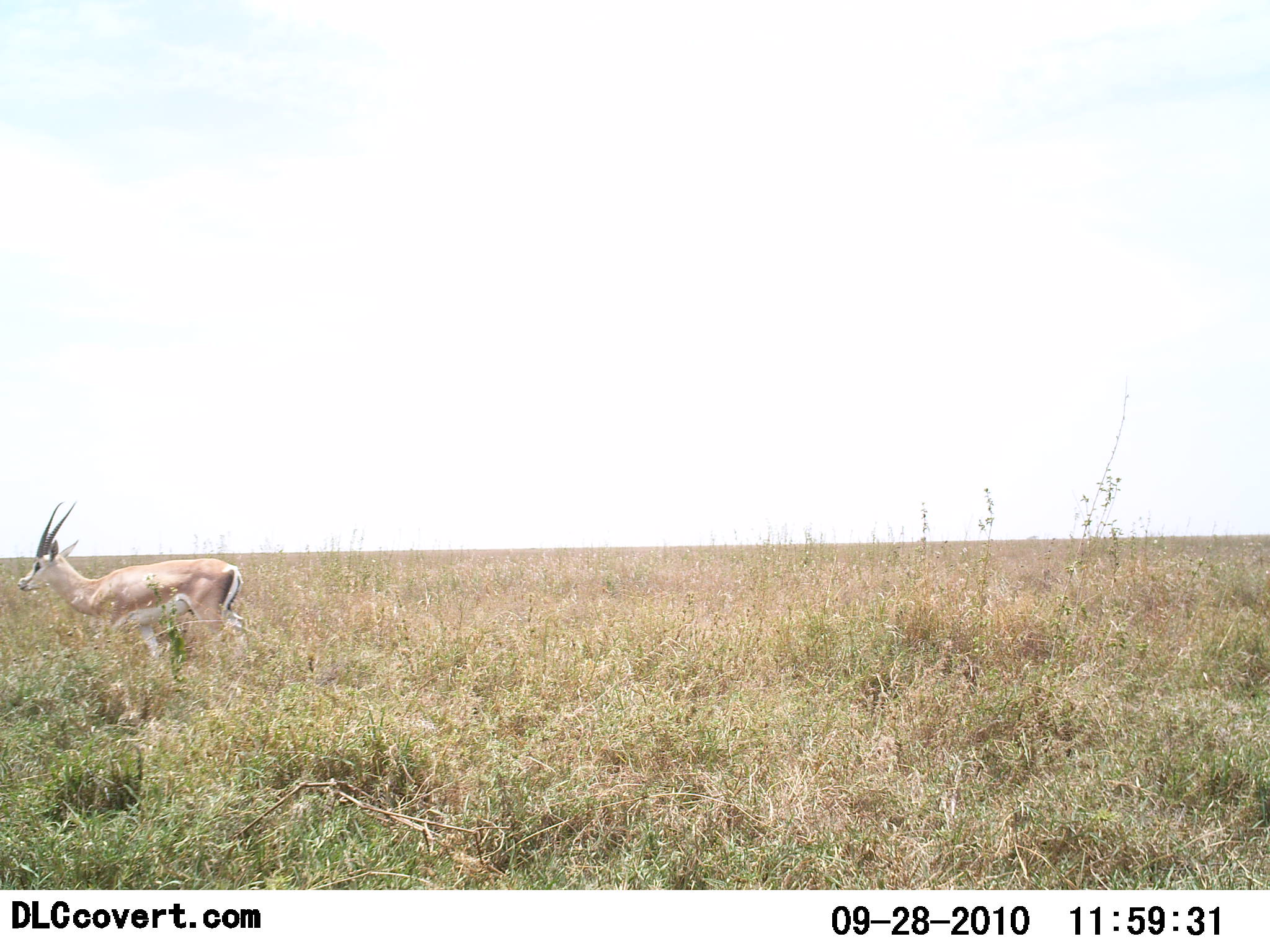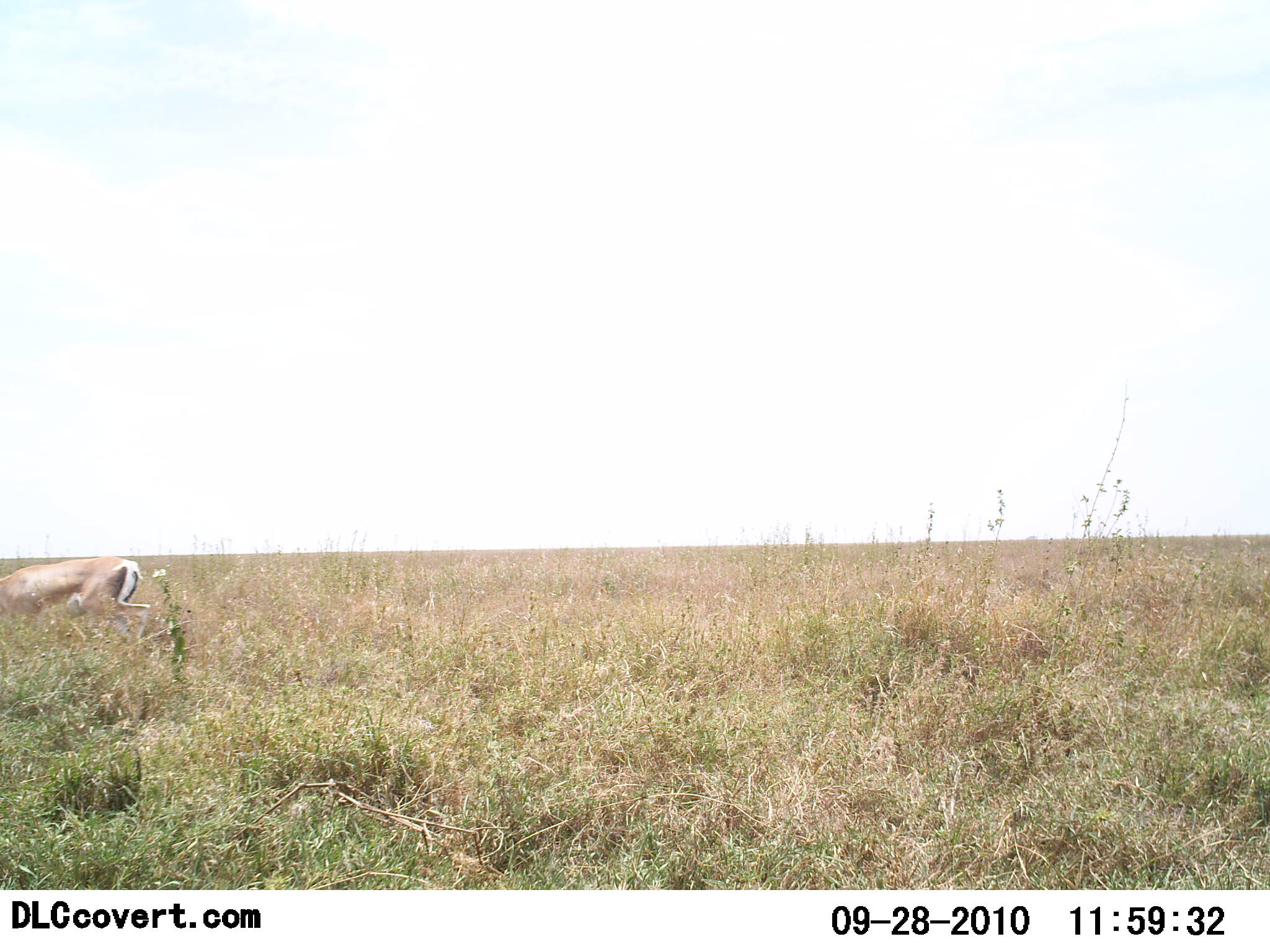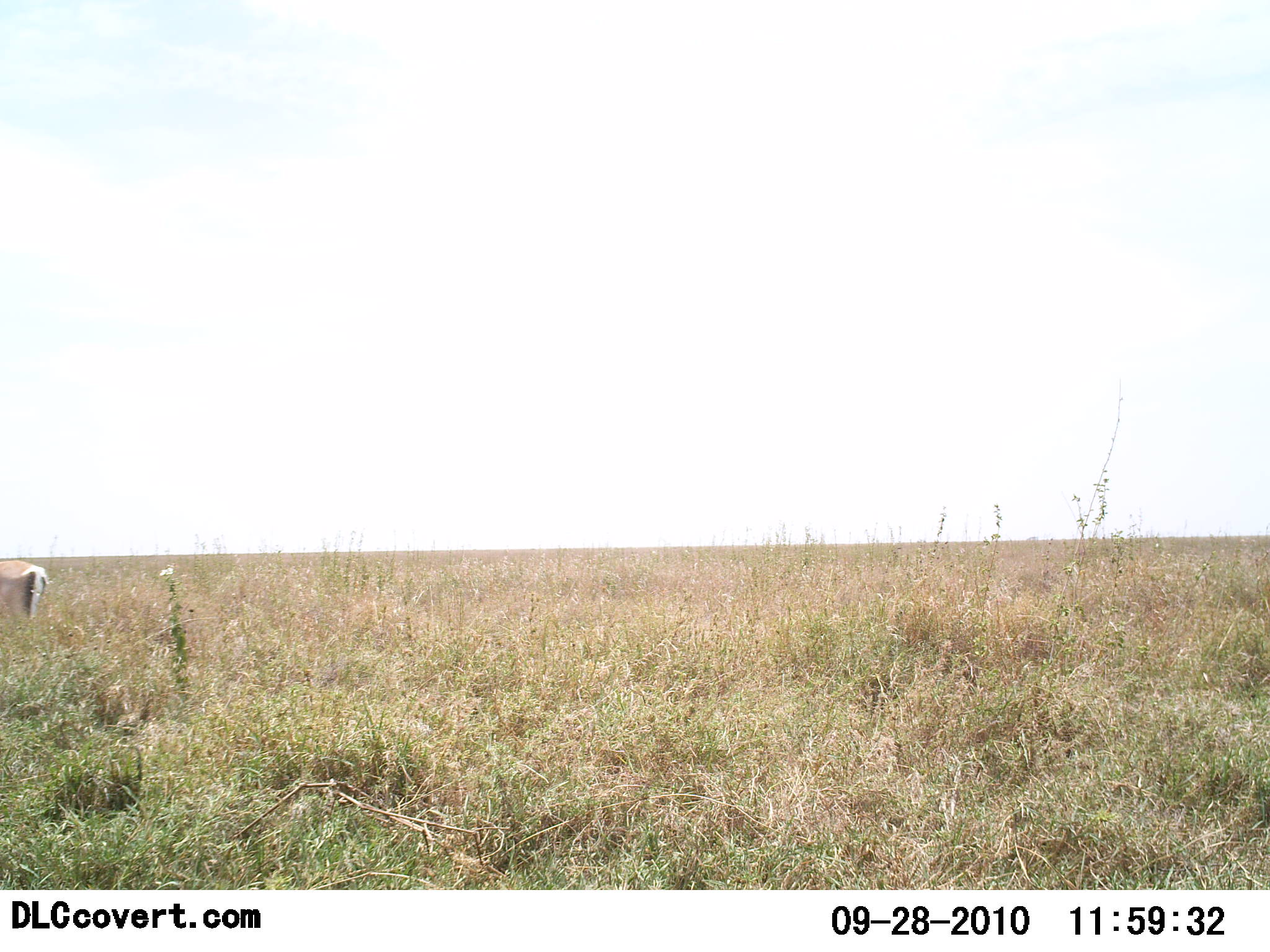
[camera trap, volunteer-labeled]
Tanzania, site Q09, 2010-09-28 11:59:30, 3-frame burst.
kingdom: Animalia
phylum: Chordata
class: Mammalia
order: Artiodactyla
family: Bovidae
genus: Nanger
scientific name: Nanger granti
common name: grant's gazelle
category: gazellegrants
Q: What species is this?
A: Gazellegrants (grant's gazelle) (Nanger granti).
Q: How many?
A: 1.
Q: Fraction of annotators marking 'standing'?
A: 7%.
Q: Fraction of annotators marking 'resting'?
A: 0%.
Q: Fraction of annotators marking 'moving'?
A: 93%.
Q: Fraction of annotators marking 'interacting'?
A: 0%.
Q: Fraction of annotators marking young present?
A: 0%.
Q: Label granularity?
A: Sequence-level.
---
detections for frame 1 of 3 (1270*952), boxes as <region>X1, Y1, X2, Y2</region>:
animal: <region>16, 501, 247, 673</region>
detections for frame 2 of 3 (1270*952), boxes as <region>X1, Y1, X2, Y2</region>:
animal: <region>0, 556, 154, 643</region>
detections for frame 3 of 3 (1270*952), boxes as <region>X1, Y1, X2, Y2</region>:
animal: <region>0, 558, 50, 640</region>